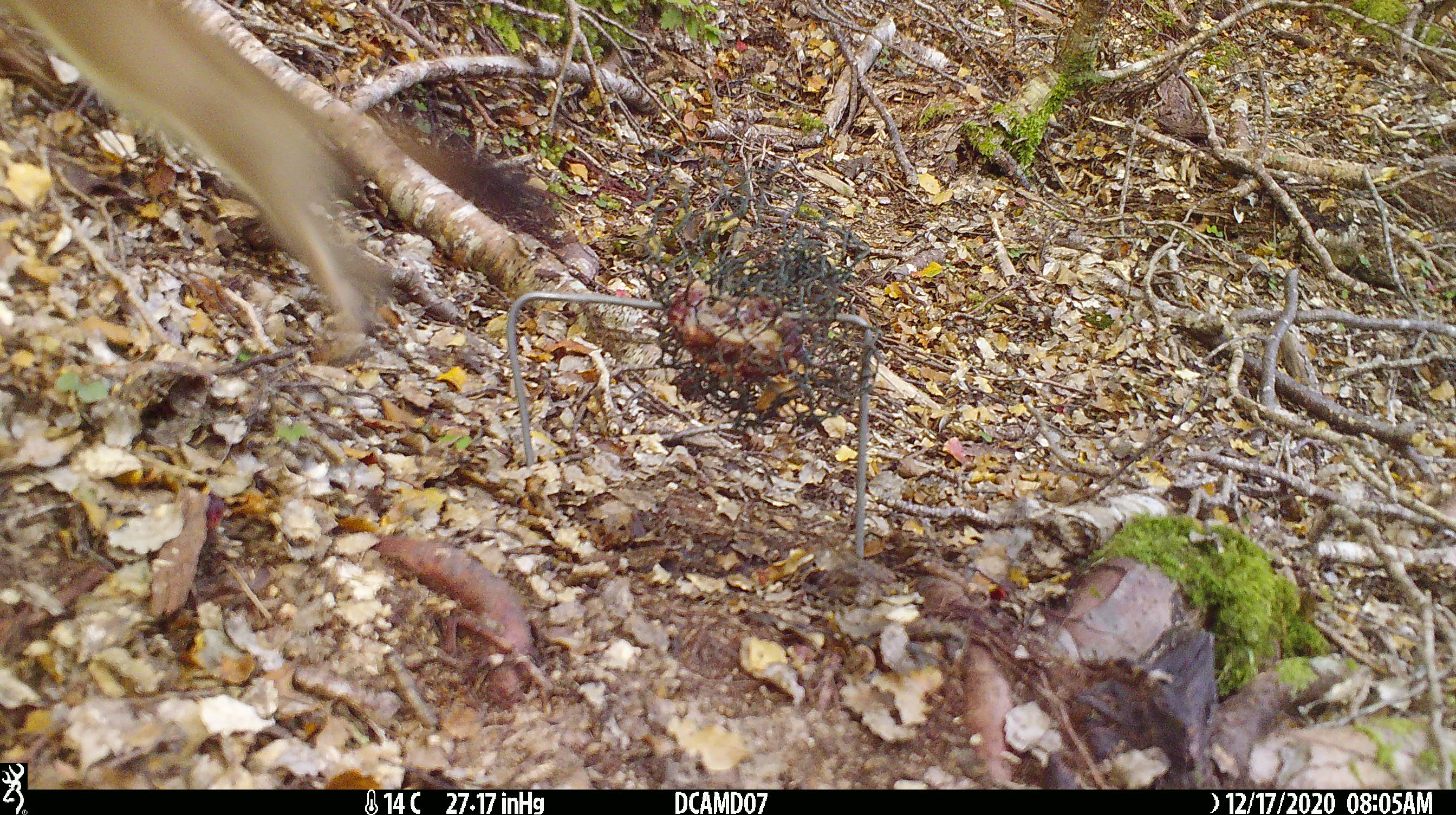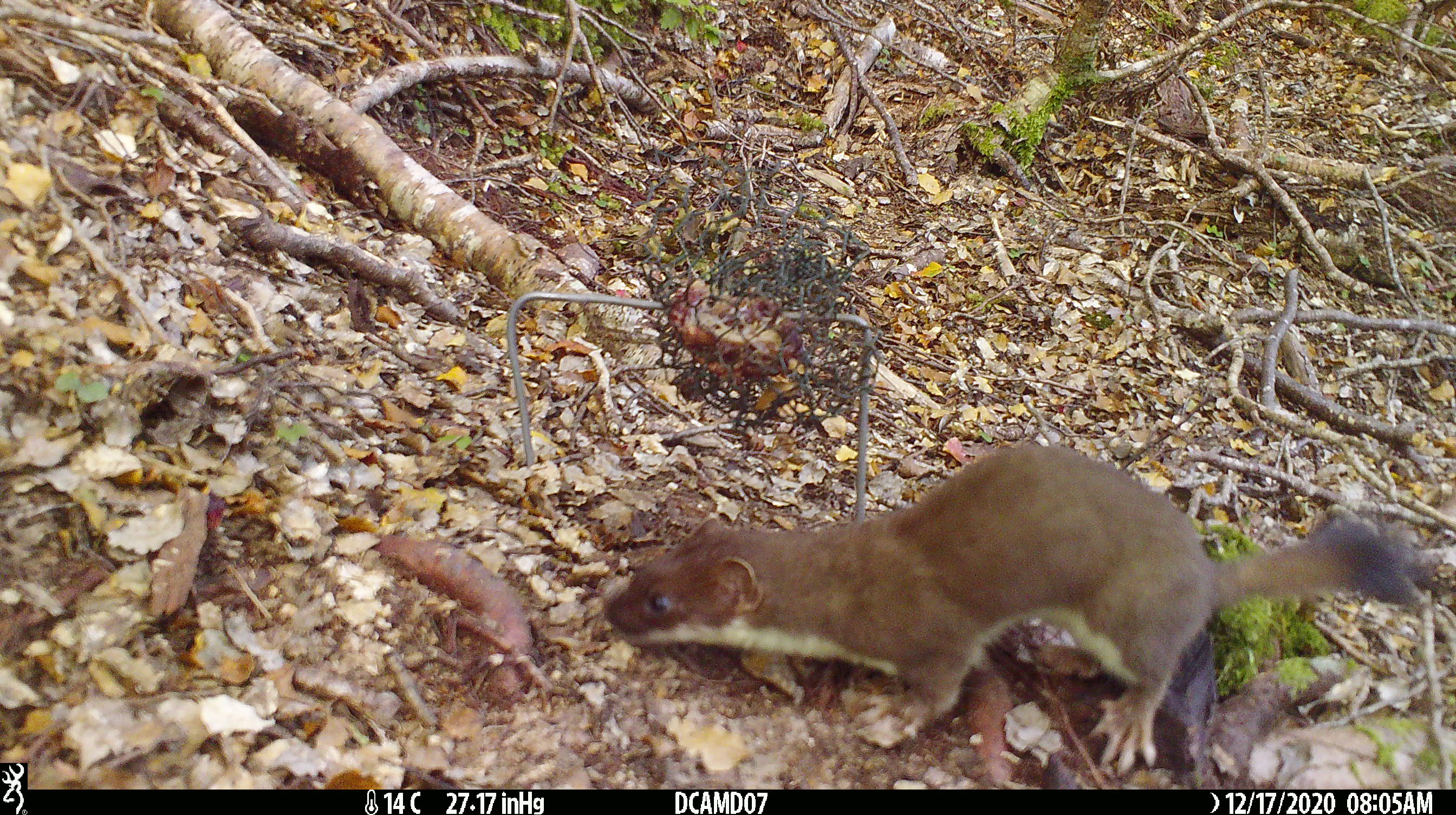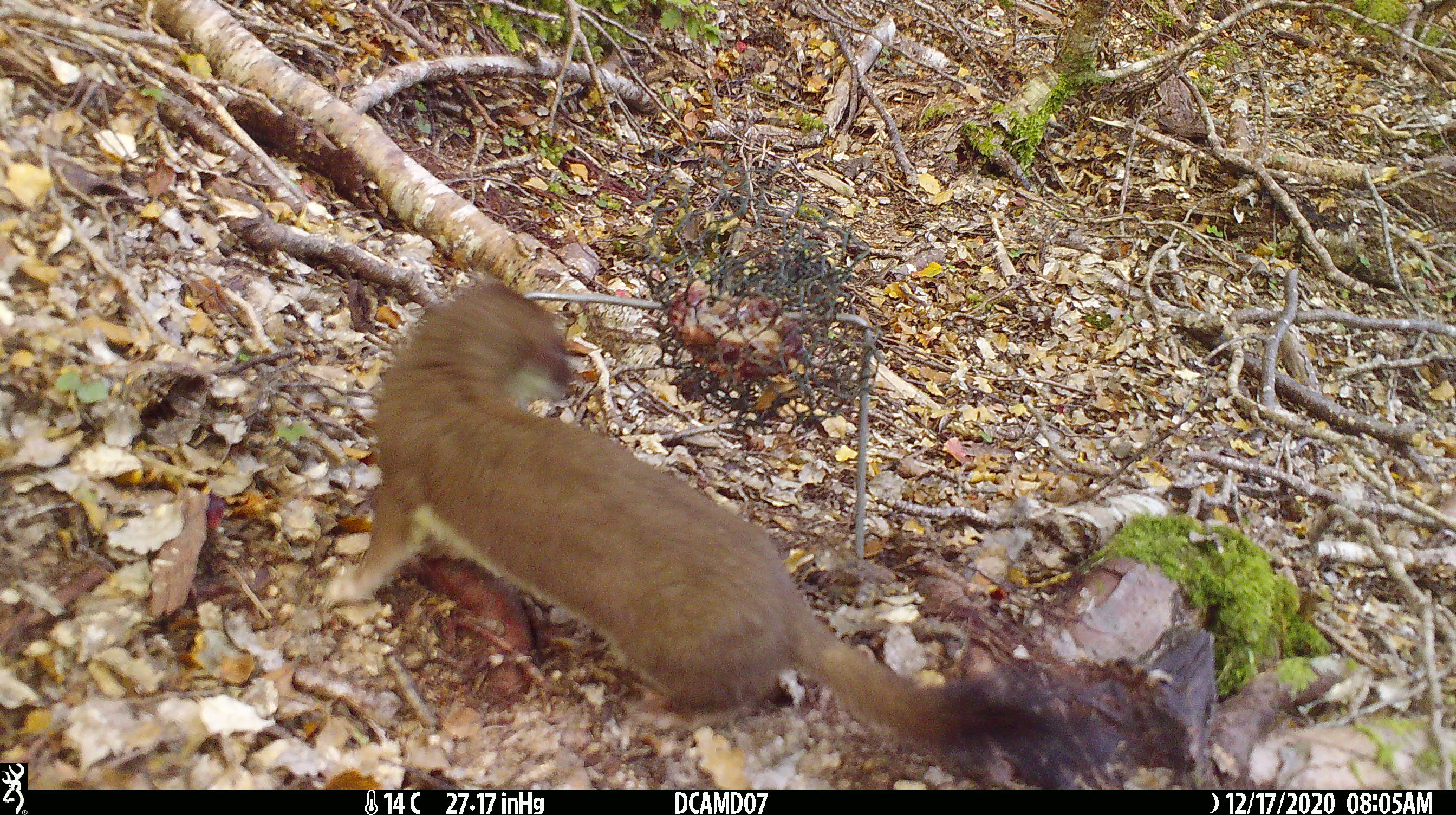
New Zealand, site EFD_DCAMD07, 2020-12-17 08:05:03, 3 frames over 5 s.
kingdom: Animalia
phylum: Chordata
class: Mammalia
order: Carnivora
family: Mustelidae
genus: Mustela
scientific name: Mustela erminea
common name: stoat